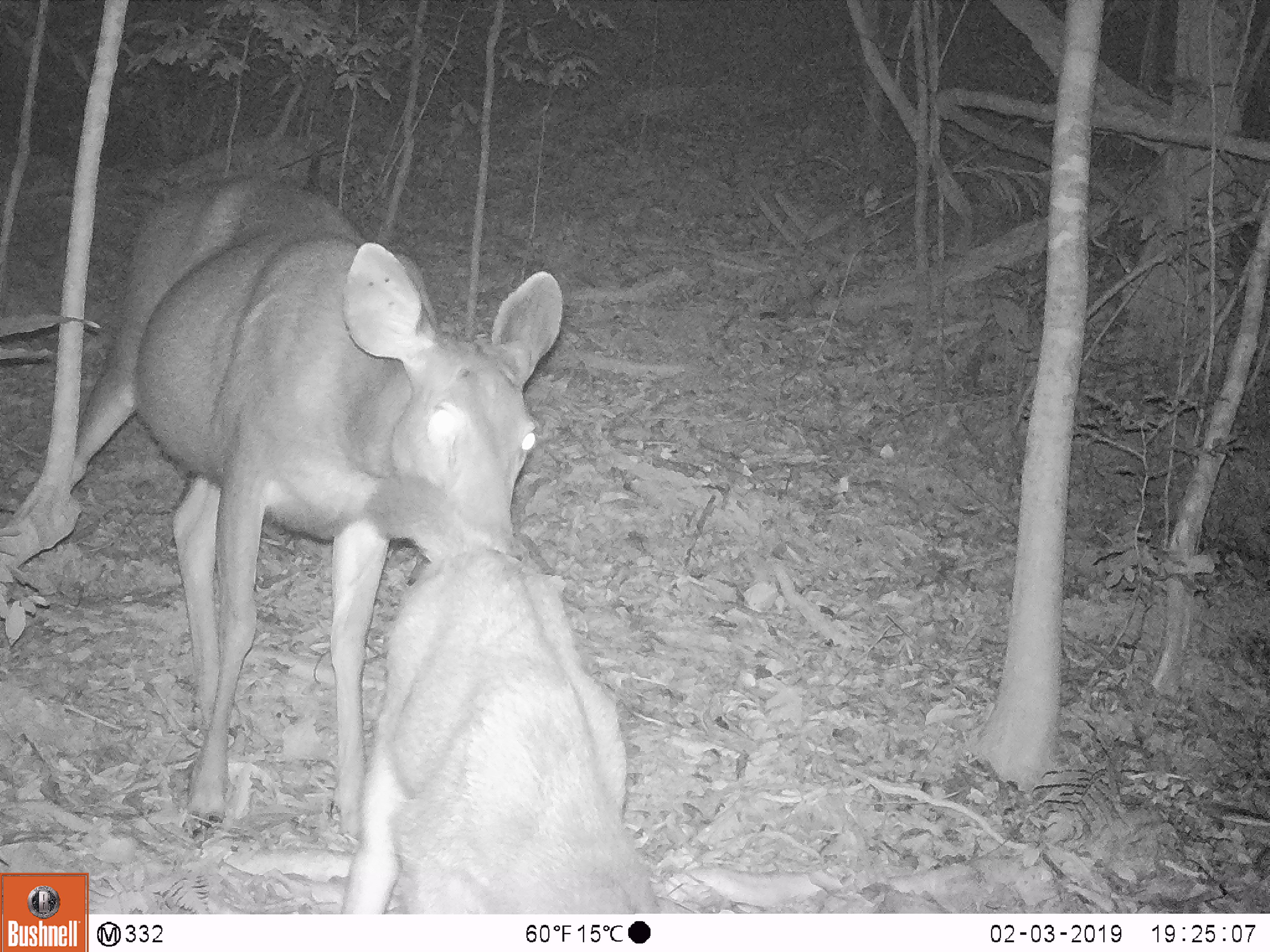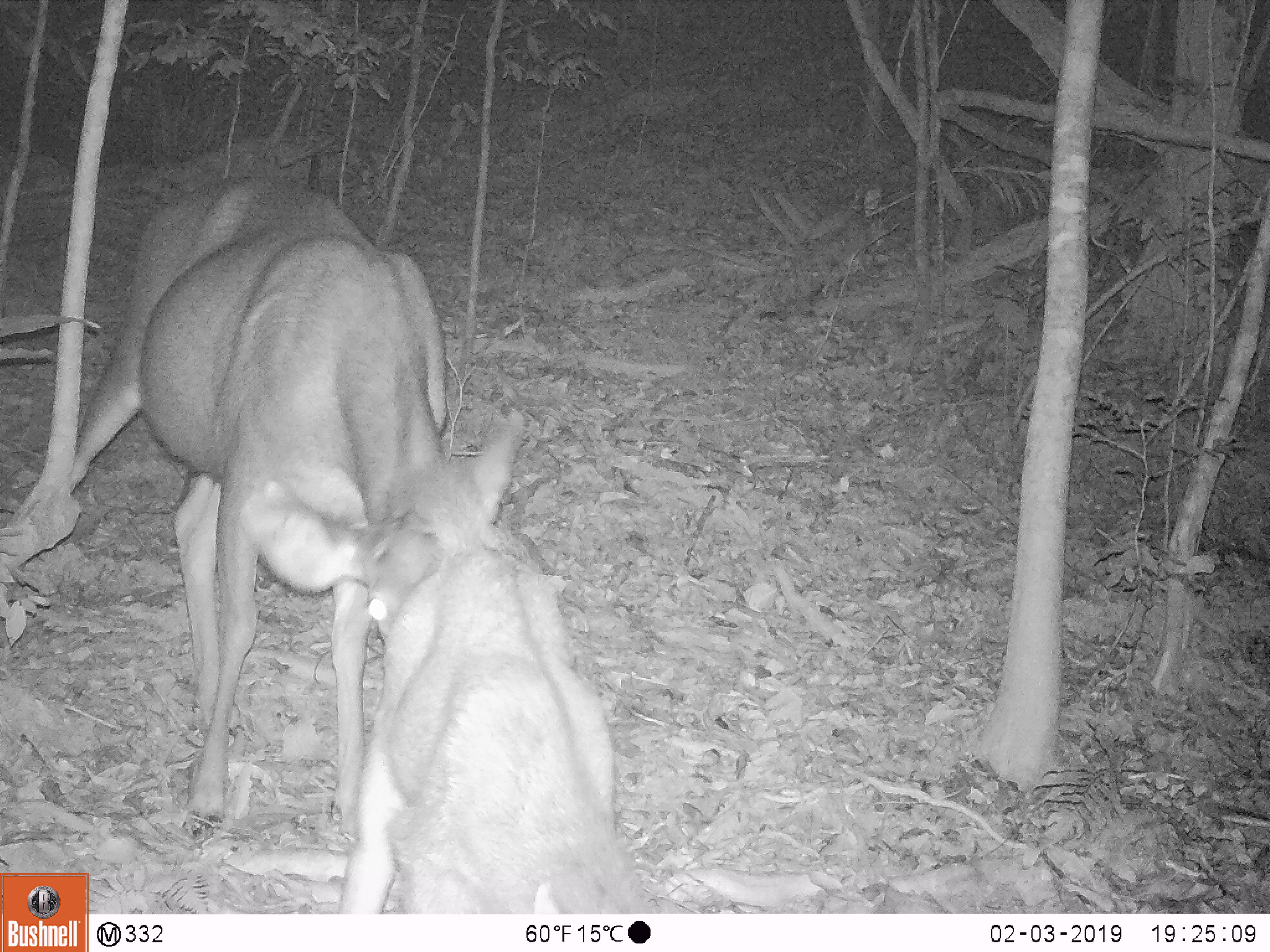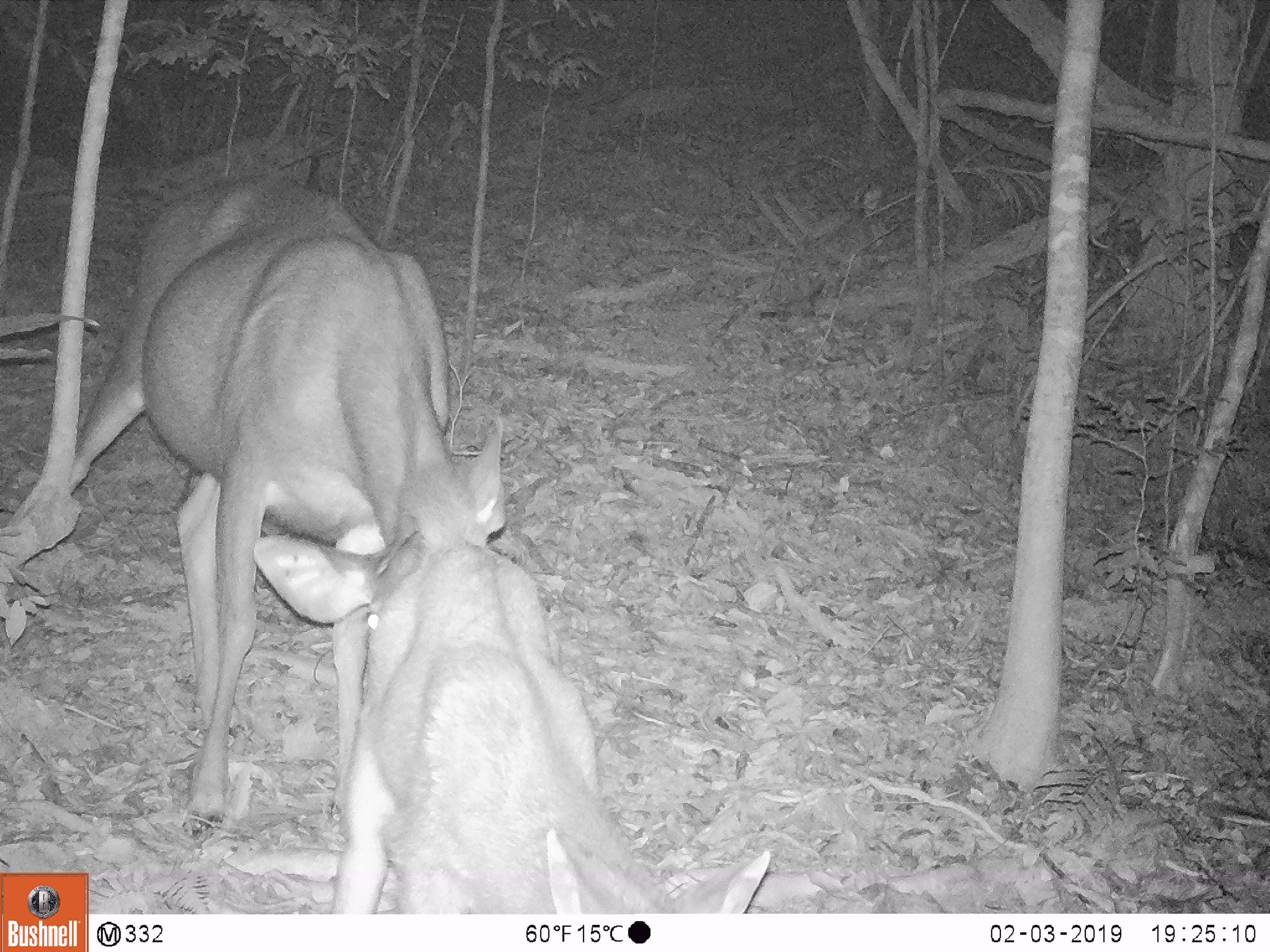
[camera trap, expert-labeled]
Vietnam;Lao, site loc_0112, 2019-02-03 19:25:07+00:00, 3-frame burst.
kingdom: Animalia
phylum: Chordata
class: Mammalia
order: Artiodactyla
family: Cervidae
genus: Rusa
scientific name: Rusa unicolor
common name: sambar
Sambar (Rusa unicolor). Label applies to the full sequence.